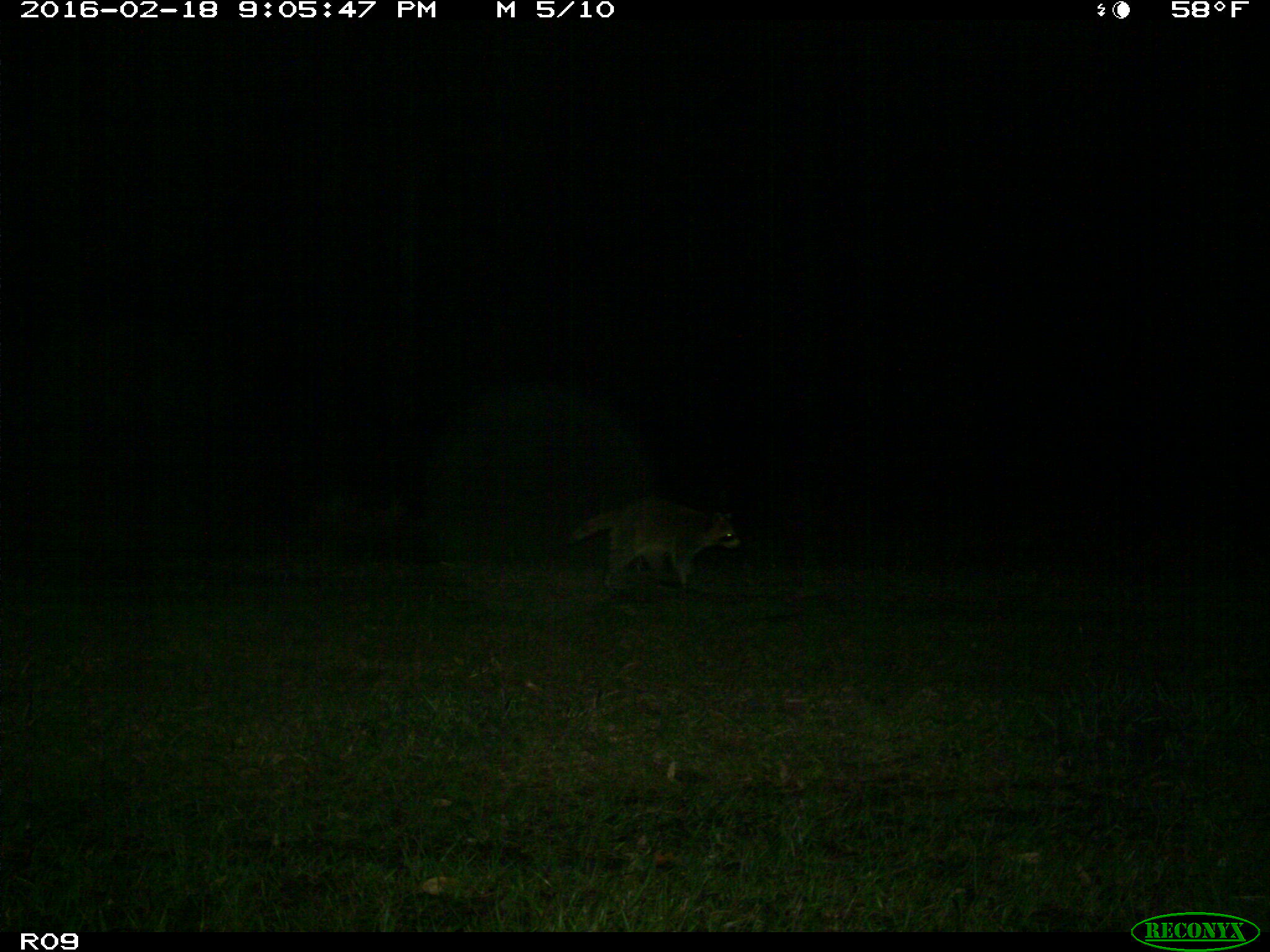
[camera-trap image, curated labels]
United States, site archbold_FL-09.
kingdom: Animalia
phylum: Chordata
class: Mammalia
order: Carnivora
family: Procyonidae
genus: Procyon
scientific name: Procyon lotor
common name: common raccoon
Procyon lotor (common raccoon).